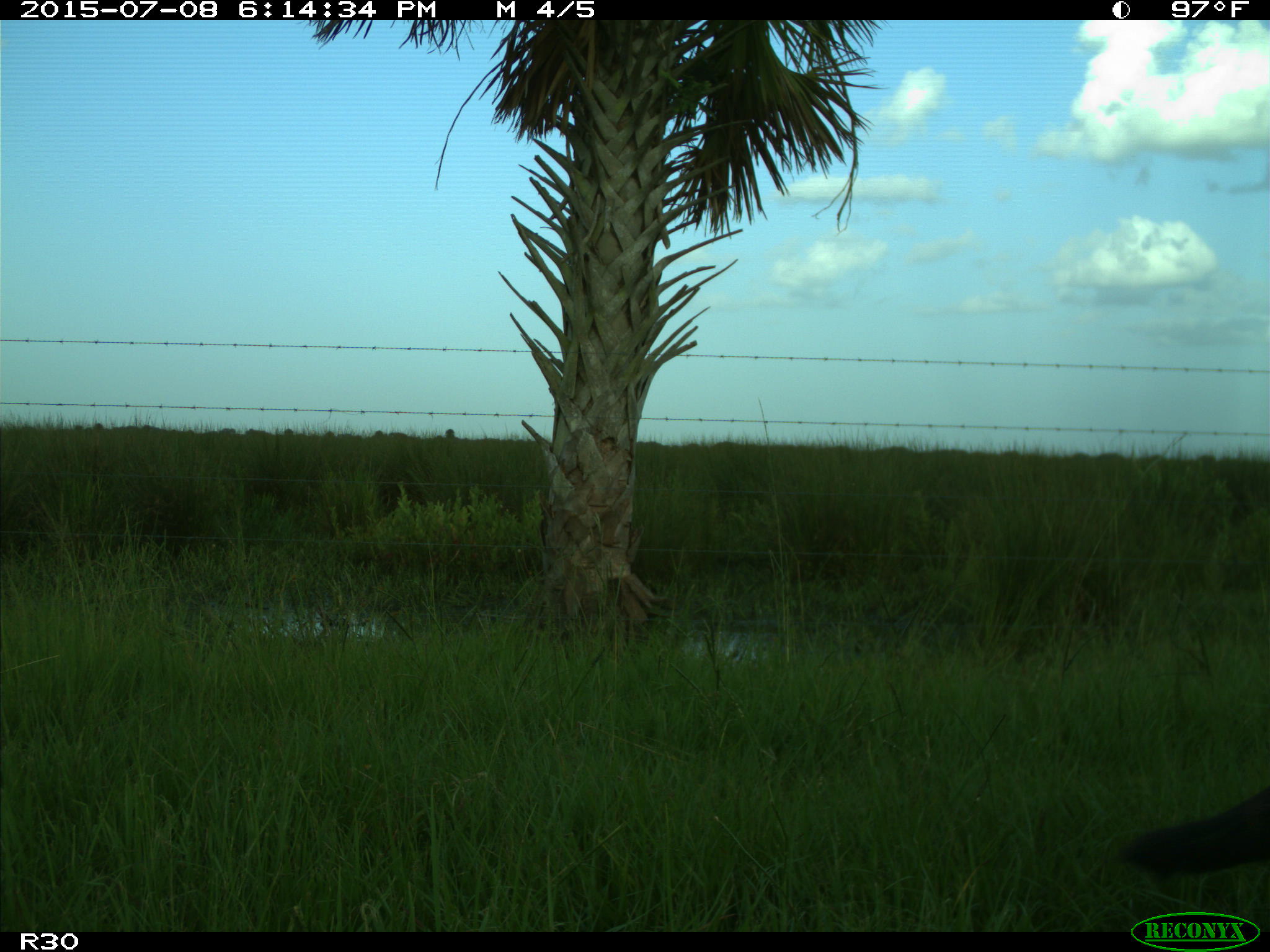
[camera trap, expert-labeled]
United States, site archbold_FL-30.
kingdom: Animalia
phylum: Chordata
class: Mammalia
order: Artiodactyla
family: Bovidae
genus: Bos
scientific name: Bos taurus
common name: domestic cow